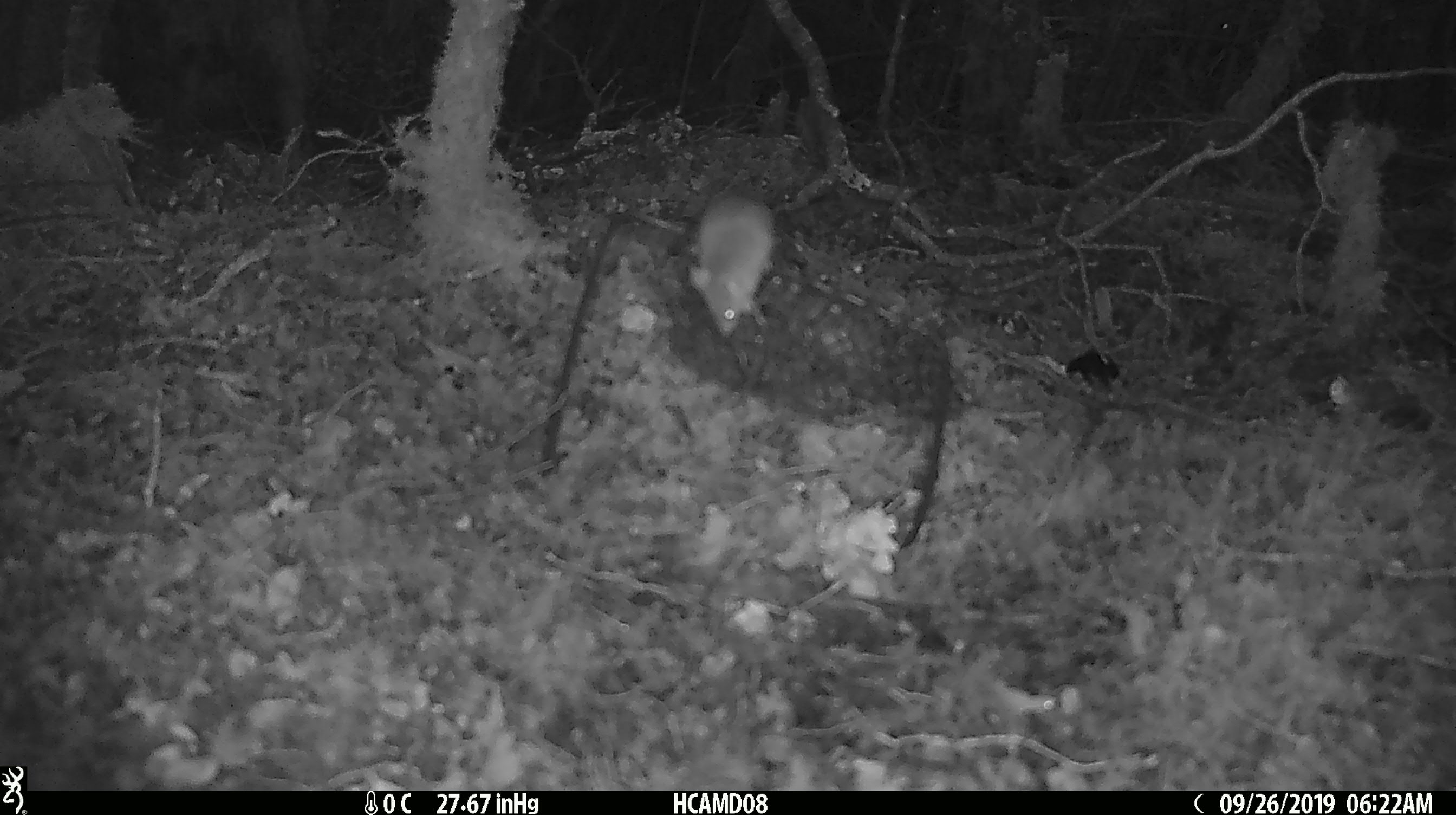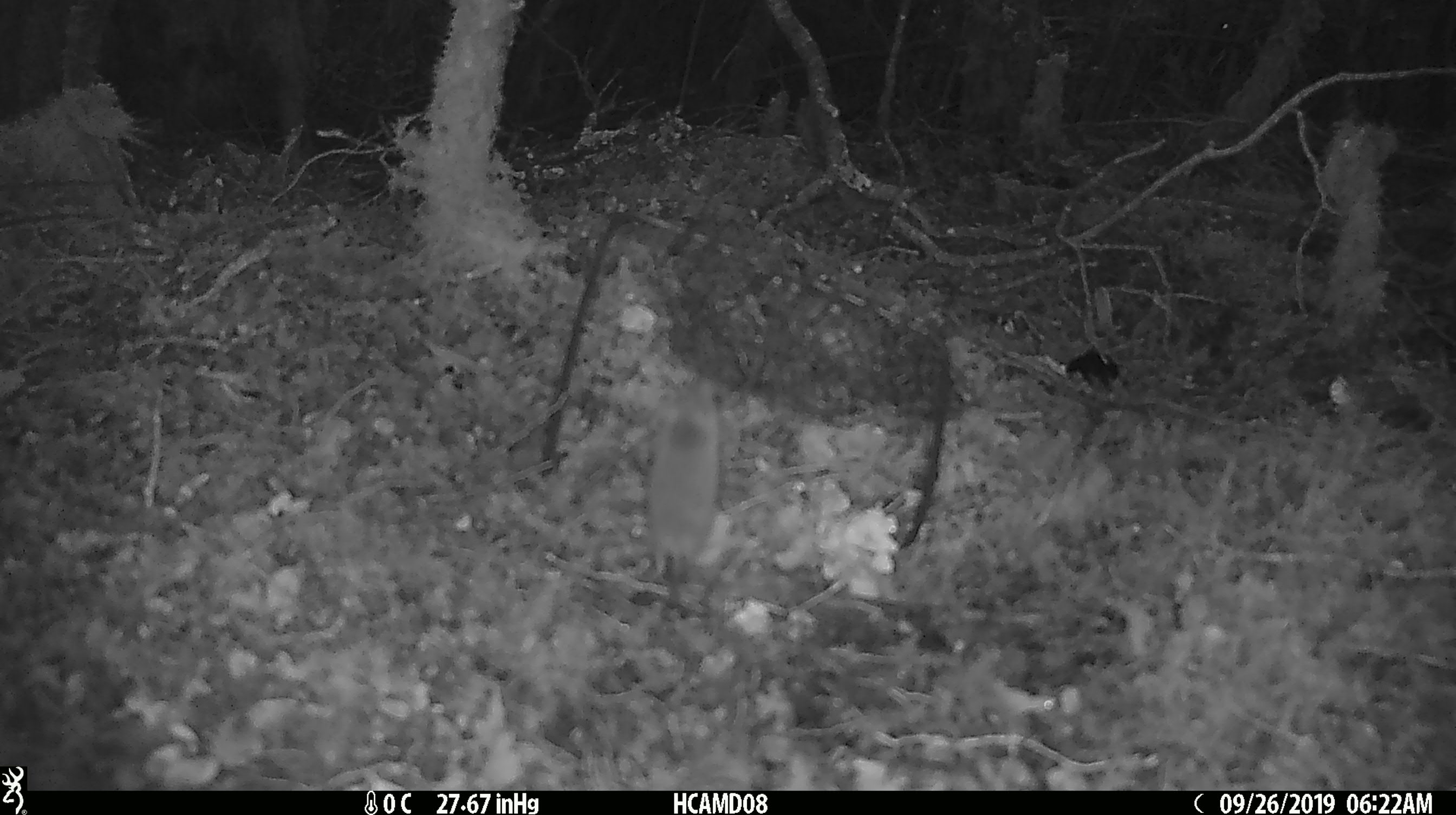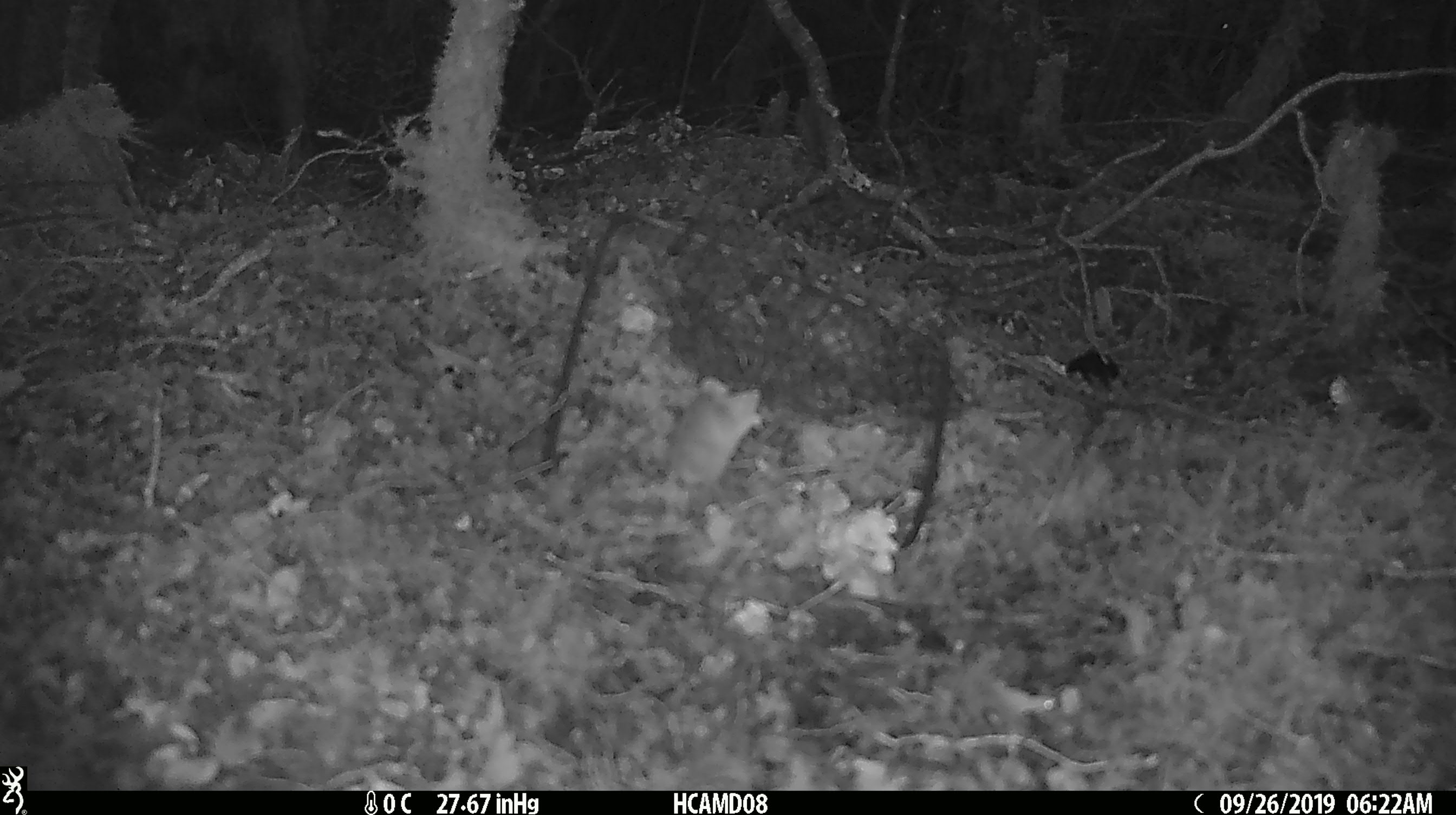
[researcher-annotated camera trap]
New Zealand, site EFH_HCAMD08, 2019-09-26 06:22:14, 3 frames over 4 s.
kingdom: Animalia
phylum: Chordata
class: Mammalia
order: Rodentia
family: Muridae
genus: Mus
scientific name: Mus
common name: mouse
Mouse (Mus).